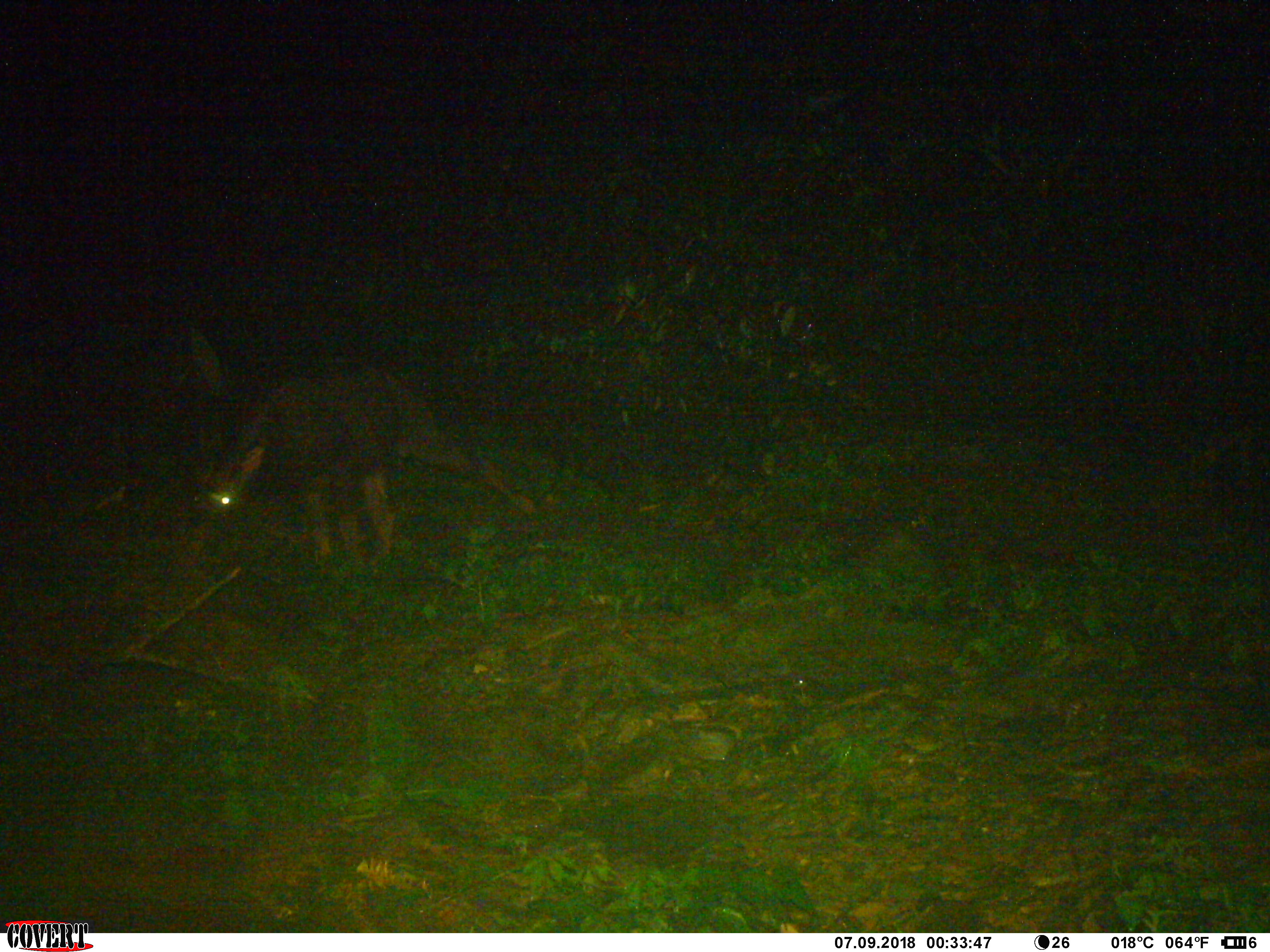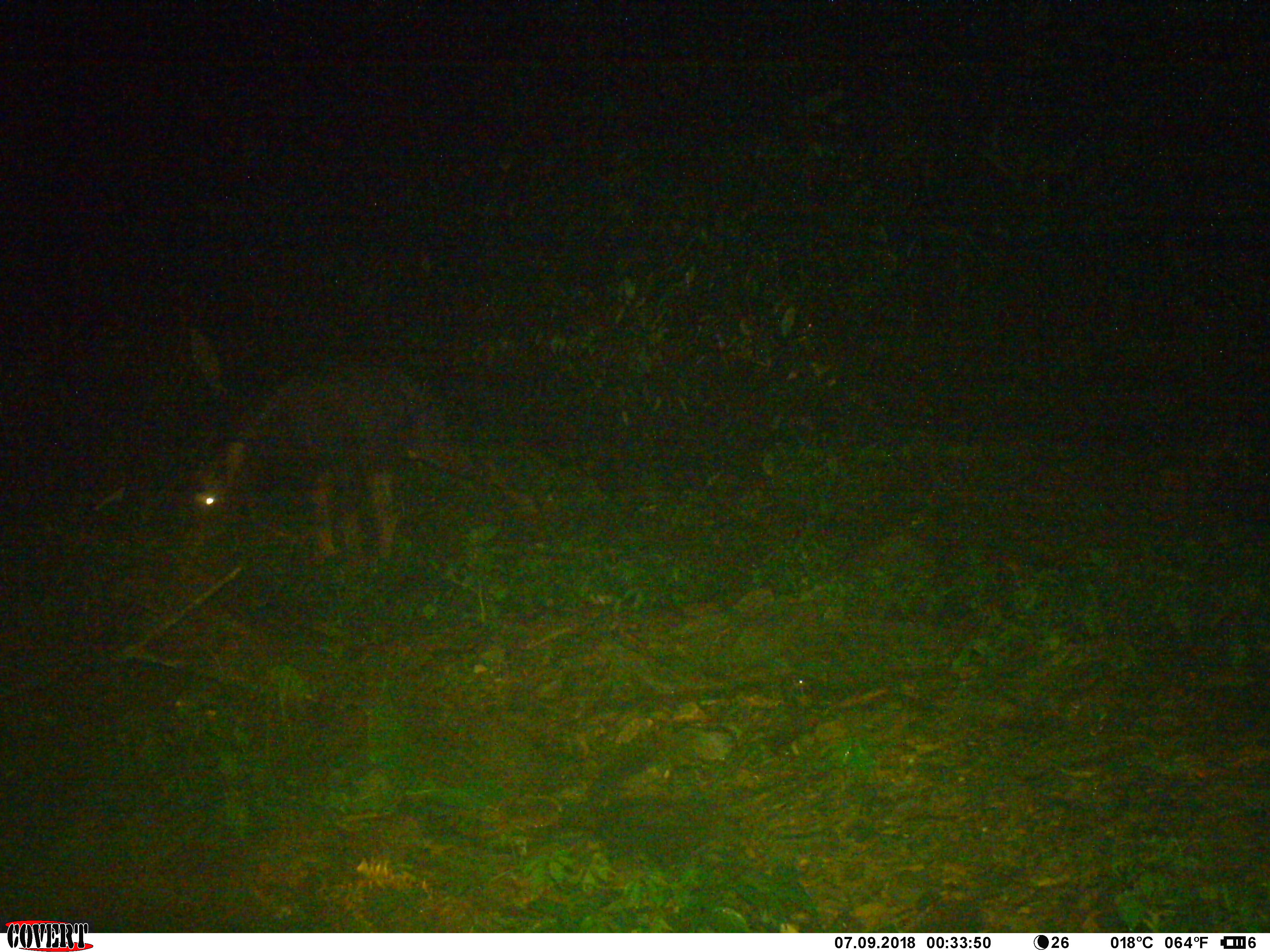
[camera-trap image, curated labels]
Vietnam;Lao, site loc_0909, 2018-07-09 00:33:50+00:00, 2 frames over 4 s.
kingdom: Animalia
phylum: Chordata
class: Mammalia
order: Artiodactyla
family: Bovidae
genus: Capricornis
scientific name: Capricornis sumatraensis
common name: chinese serow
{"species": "chinese serow (Capricornis sumatraensis)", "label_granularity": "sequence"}